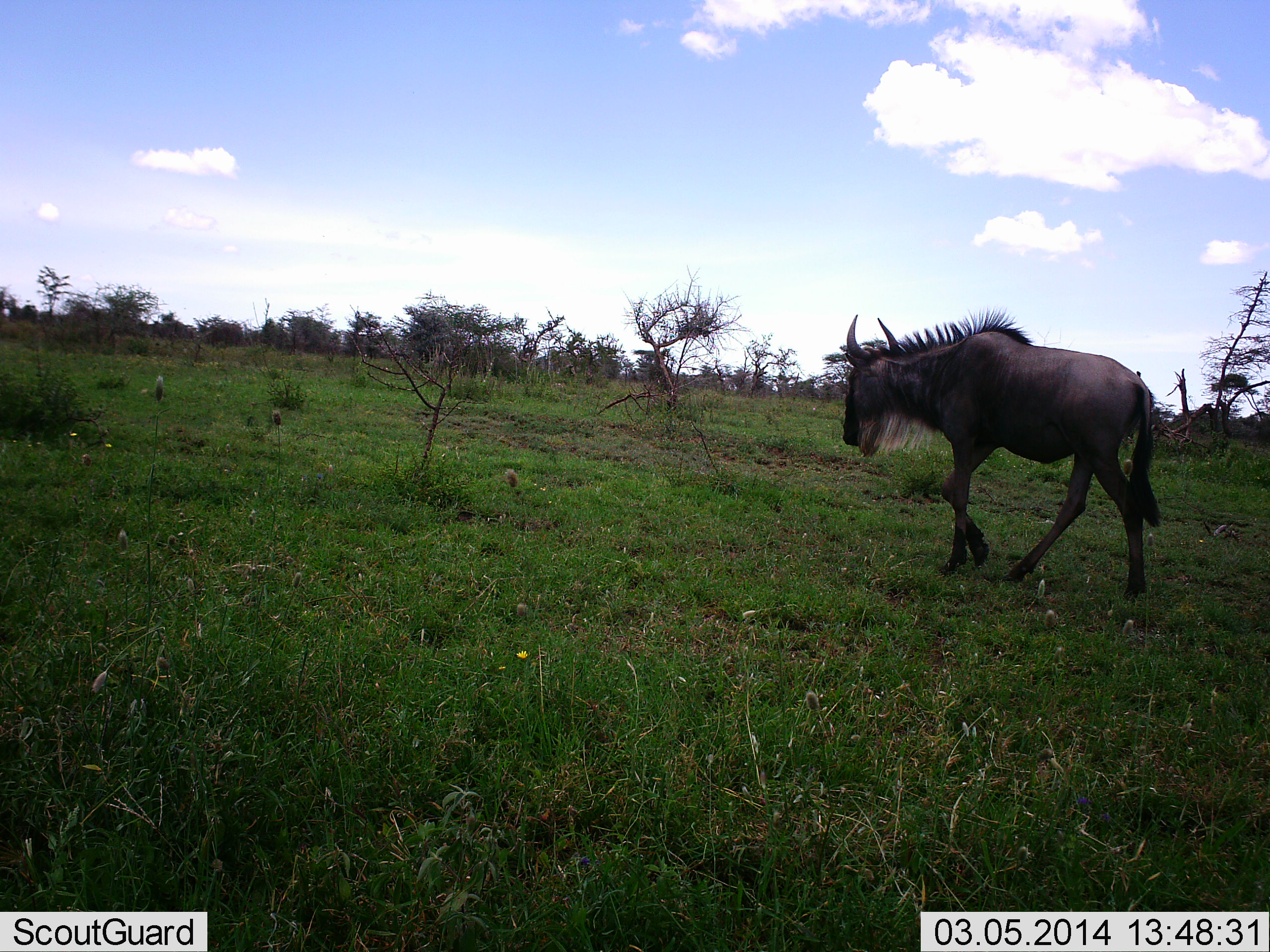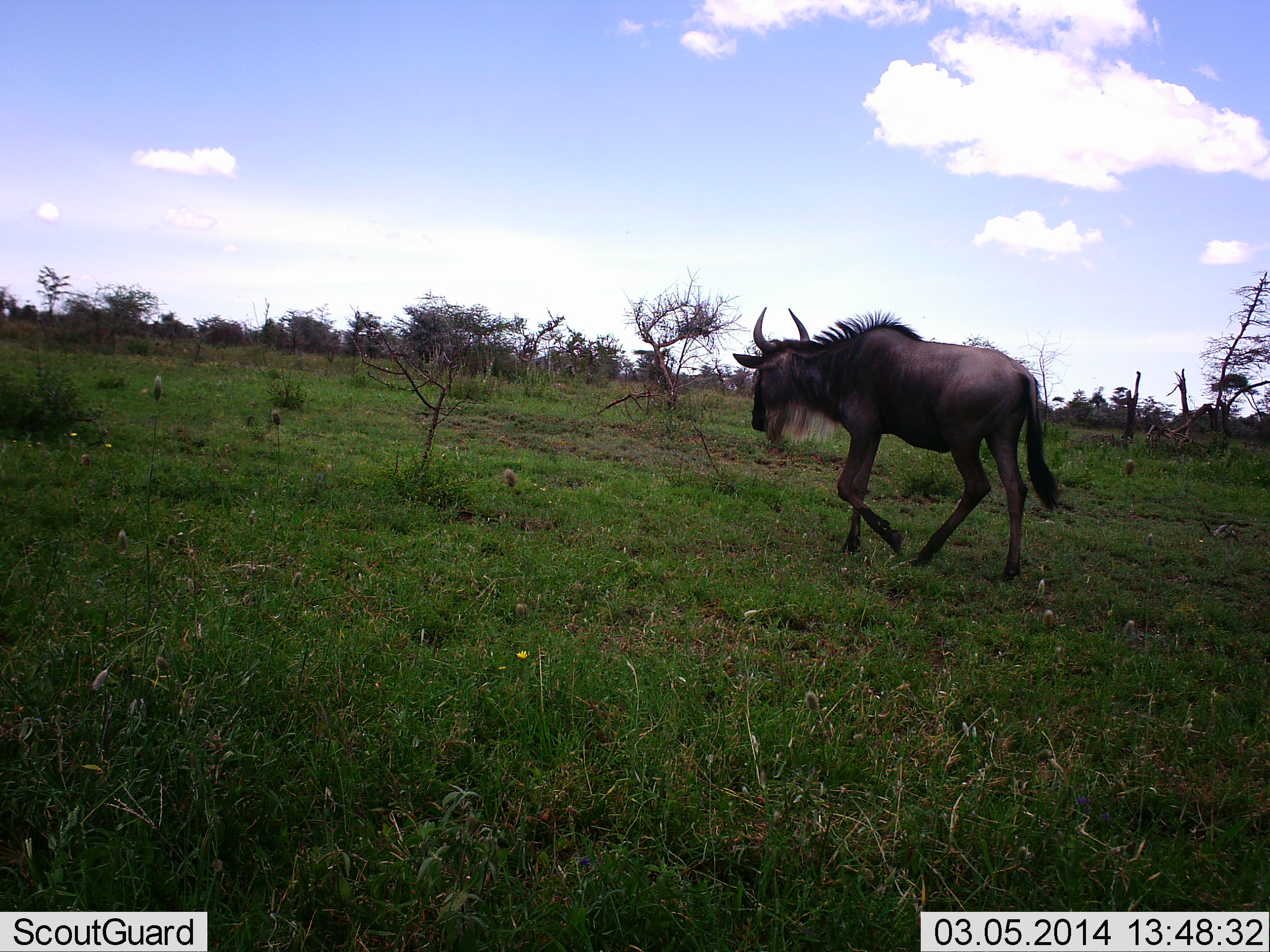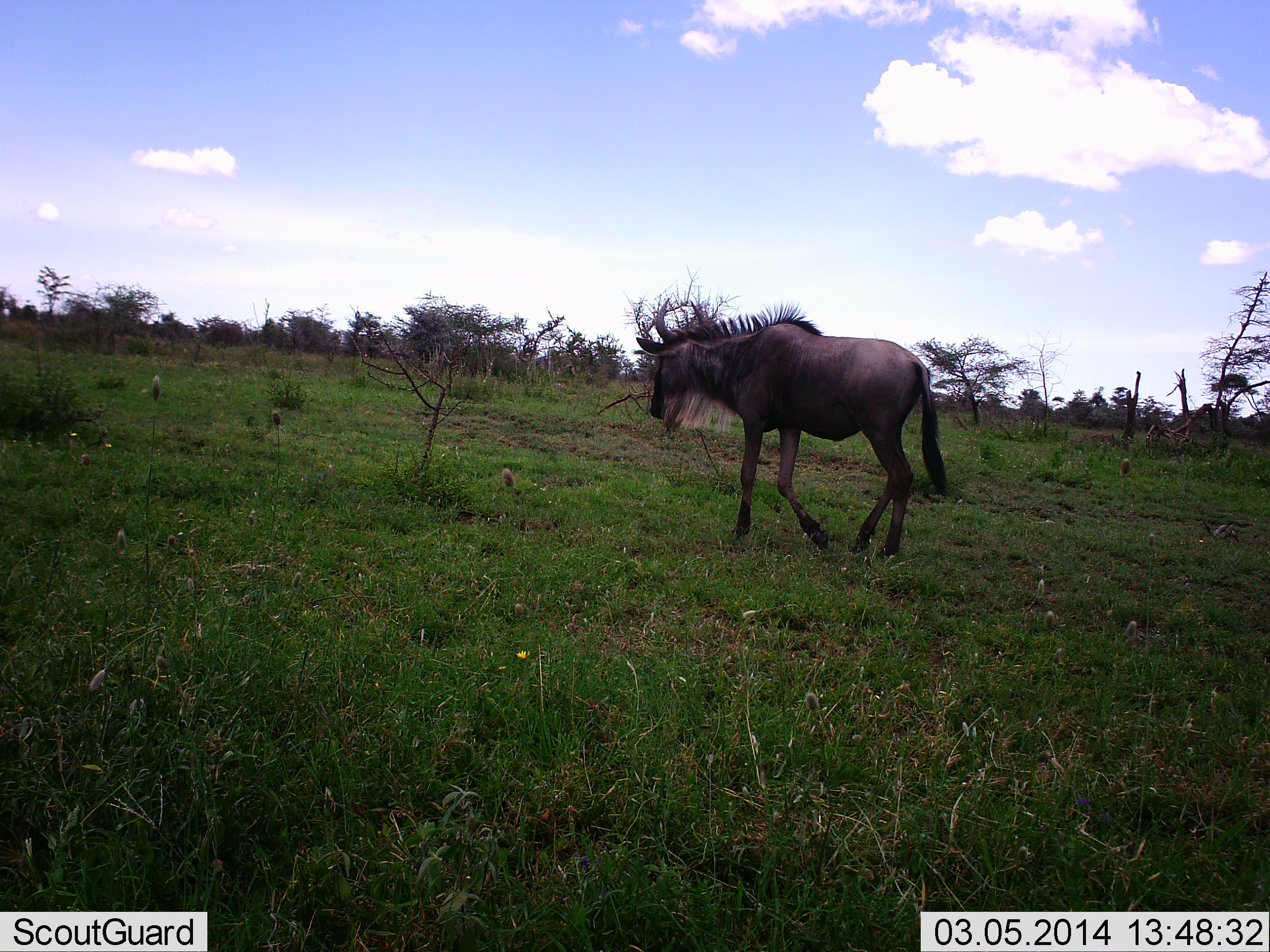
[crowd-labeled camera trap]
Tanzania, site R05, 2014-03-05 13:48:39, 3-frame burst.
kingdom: Animalia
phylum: Chordata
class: Mammalia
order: Artiodactyla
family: Bovidae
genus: Connochaetes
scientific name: Connochaetes taurinus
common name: blue wildebeest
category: wildebeest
Wildebeest (blue wildebeest) (Connochaetes taurinus), count 1. Behavior (volunteer vote fractions): standing 0%, resting 0%, moving 100%, interacting 0%. Young present (vote fraction): 0%. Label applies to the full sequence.